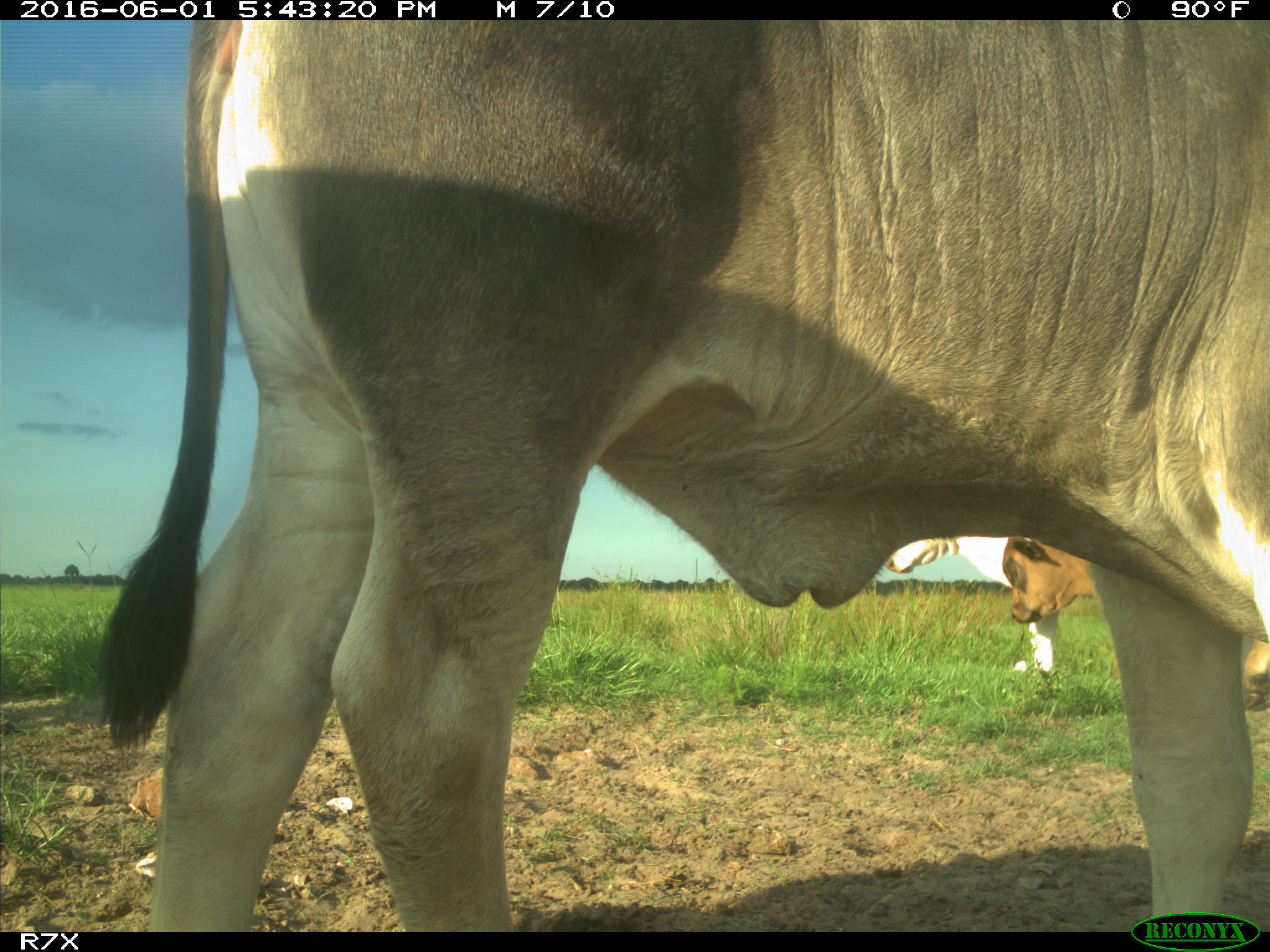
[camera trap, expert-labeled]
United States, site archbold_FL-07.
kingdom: Animalia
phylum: Chordata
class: Mammalia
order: Artiodactyla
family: Bovidae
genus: Bos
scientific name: Bos taurus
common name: domestic cow